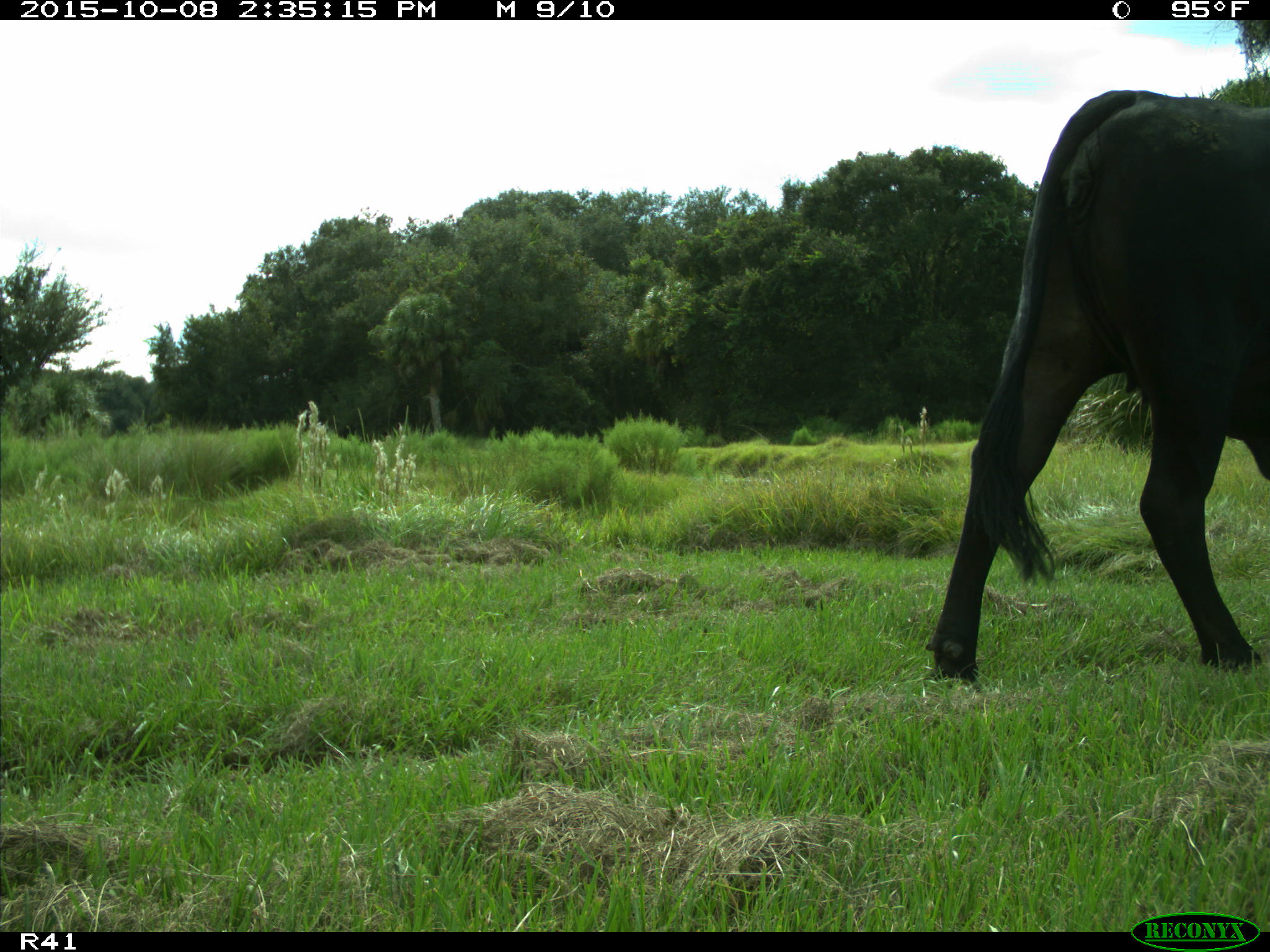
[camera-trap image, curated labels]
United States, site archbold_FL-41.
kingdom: Animalia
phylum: Chordata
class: Mammalia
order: Artiodactyla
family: Bovidae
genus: Bos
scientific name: Bos taurus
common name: domestic cow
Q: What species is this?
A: Bos taurus (domestic cow).